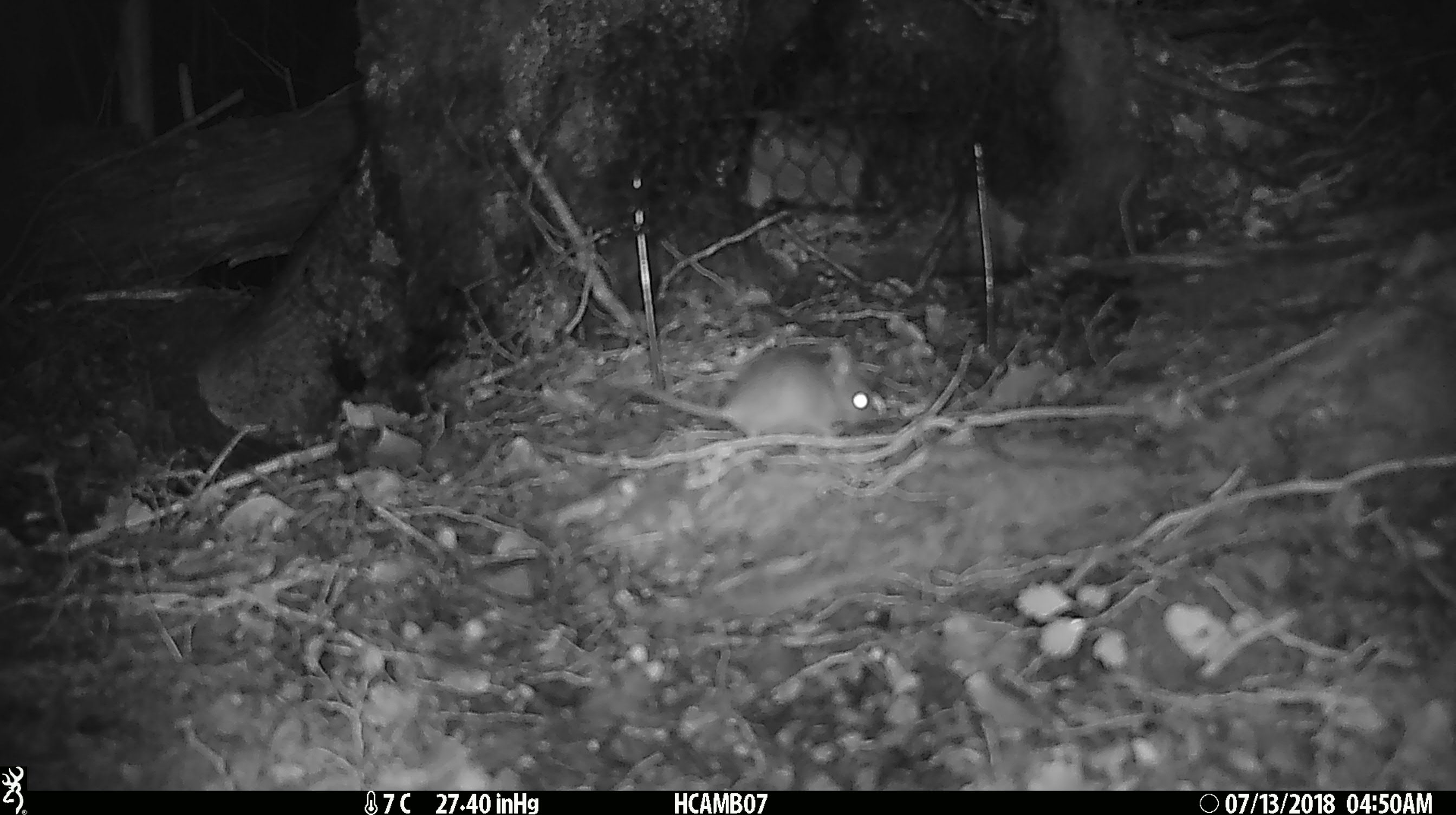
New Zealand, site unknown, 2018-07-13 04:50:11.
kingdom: Animalia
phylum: Chordata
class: Mammalia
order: Rodentia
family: Muridae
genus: Mus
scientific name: Mus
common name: mouse